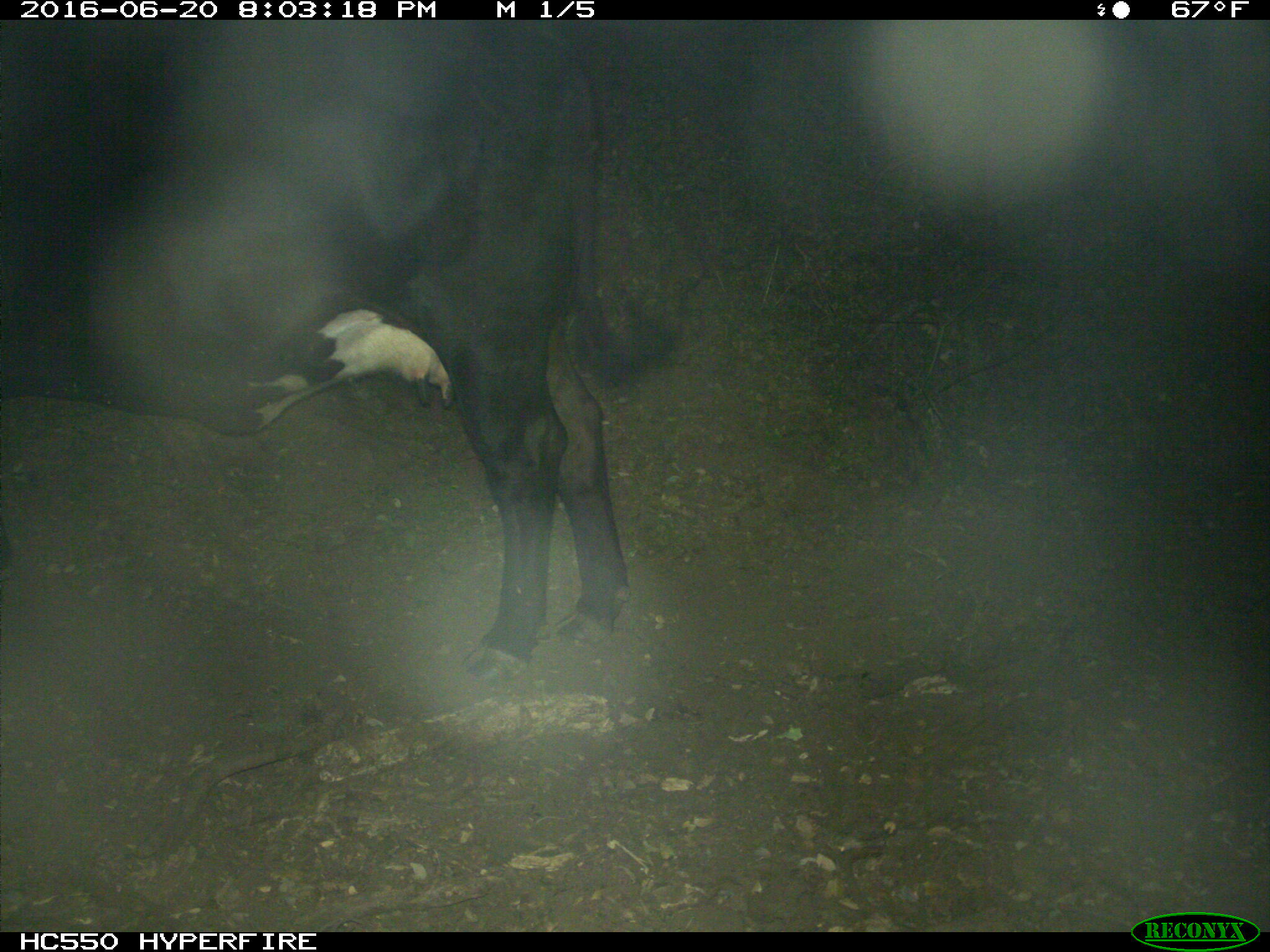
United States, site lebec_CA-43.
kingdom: Animalia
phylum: Chordata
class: Mammalia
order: Artiodactyla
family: Bovidae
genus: Bos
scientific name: Bos taurus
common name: domestic cow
Bos taurus (domestic cow).